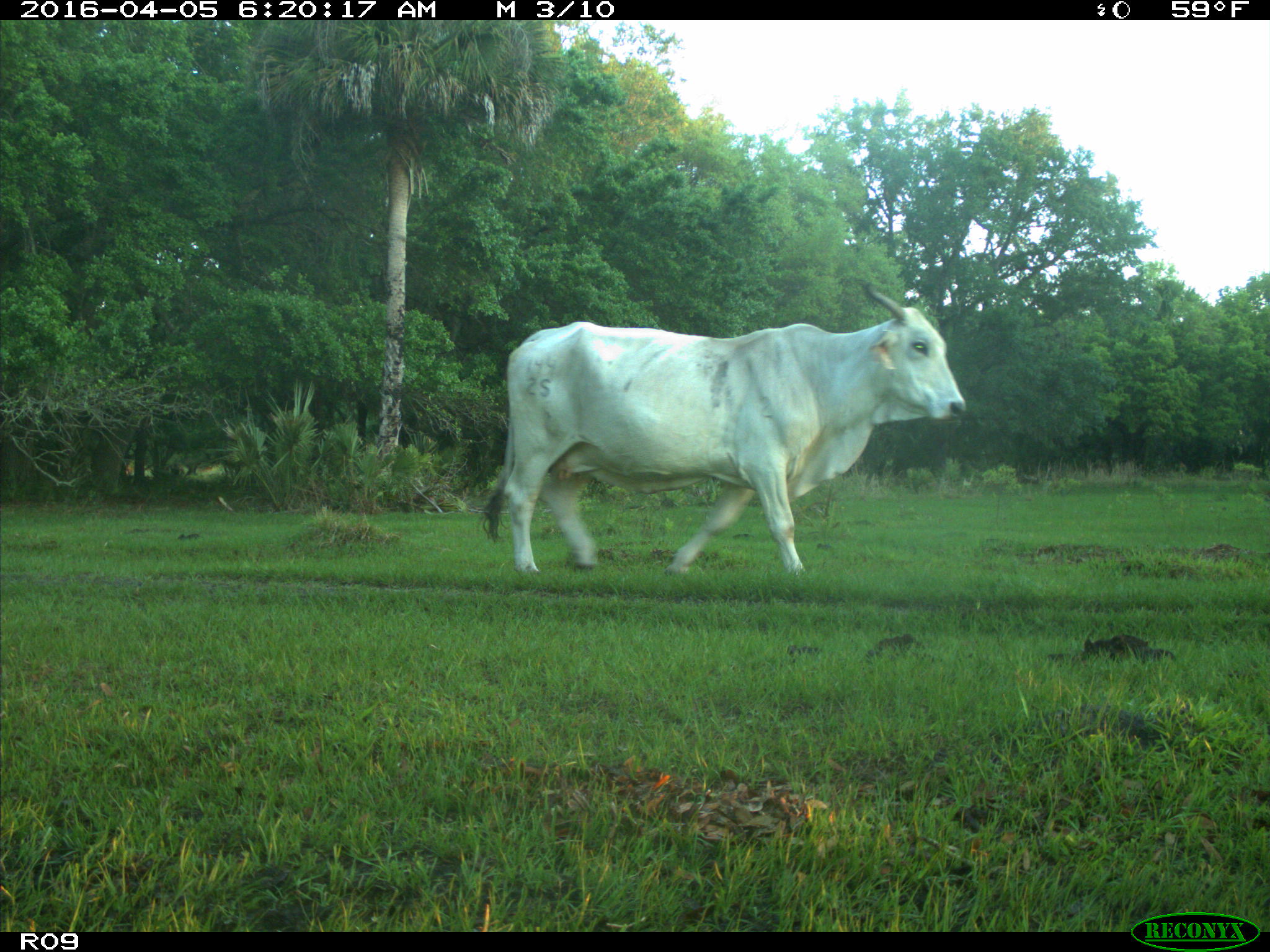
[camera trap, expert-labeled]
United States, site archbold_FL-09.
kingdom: Animalia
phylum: Chordata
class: Mammalia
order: Artiodactyla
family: Bovidae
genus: Bos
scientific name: Bos taurus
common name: domestic cow